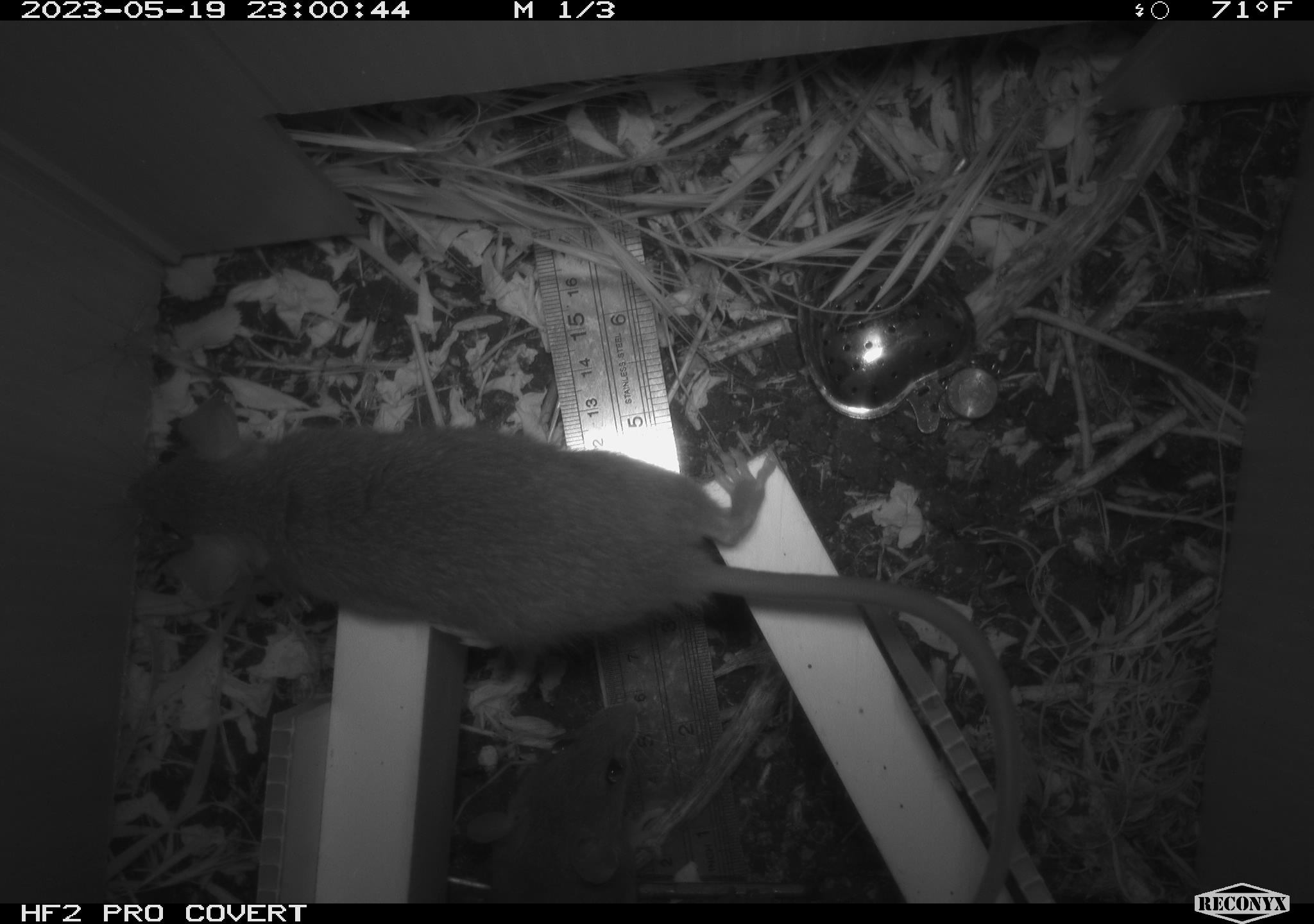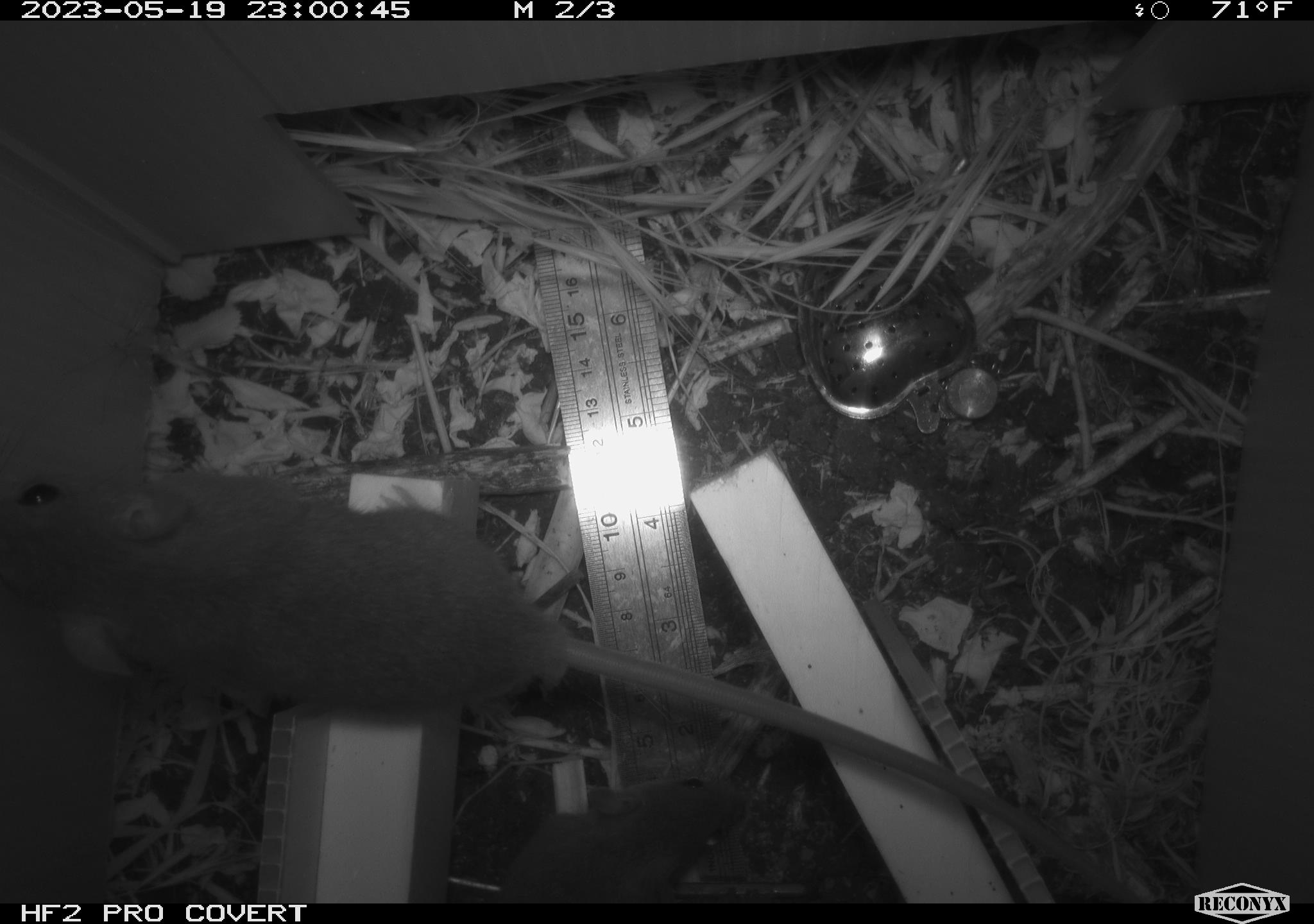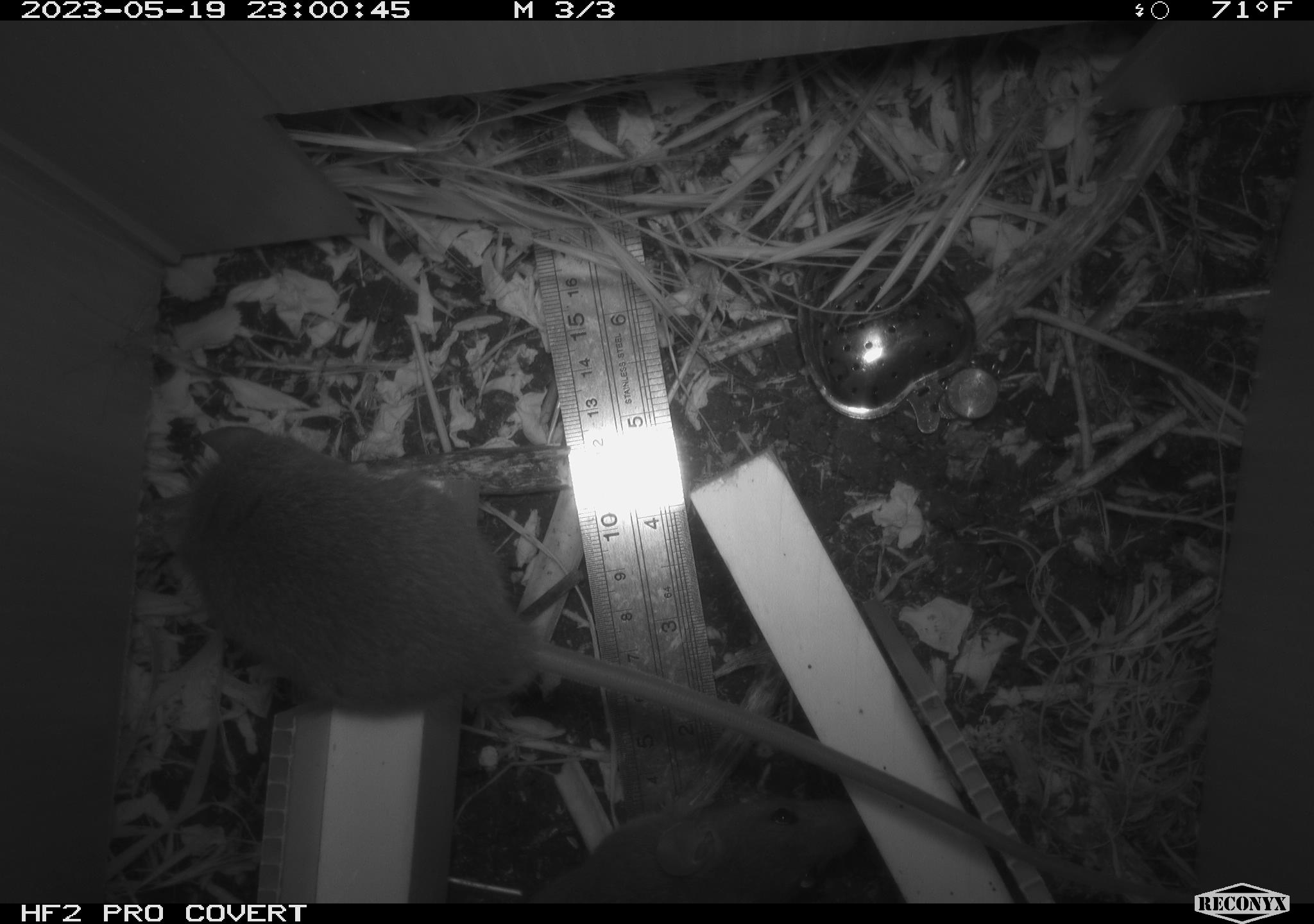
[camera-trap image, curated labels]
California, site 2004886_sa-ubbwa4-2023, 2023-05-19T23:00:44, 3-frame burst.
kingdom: Animalia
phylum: Chordata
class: Mammalia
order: Rodentia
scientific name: Rodentia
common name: mouse species